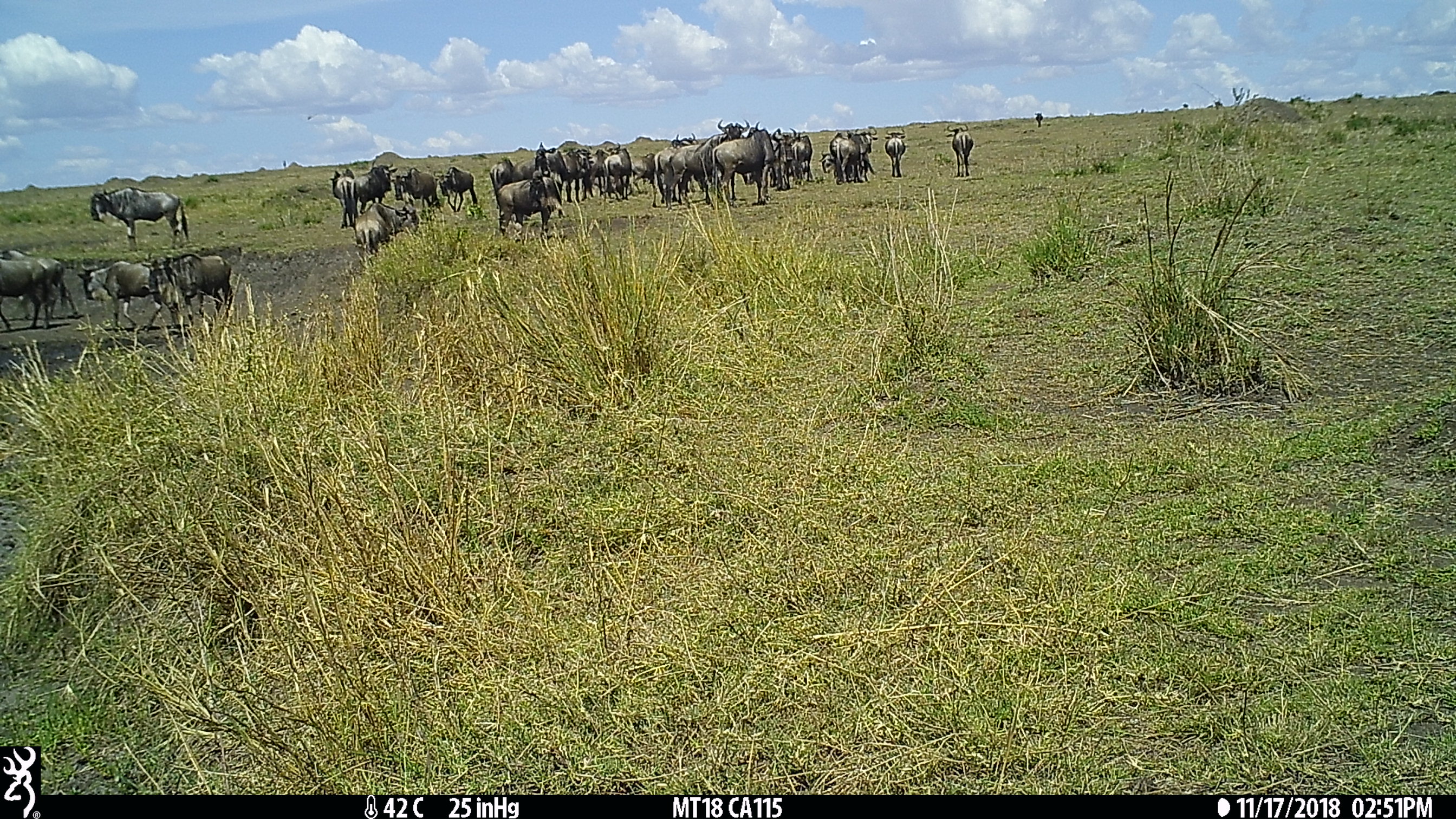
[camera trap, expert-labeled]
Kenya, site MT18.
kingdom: Animalia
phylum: Chordata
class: Mammalia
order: Artiodactyla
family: Bovidae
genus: Connochaetes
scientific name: Connochaetes taurinus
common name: blue wildebeest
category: wildebeest